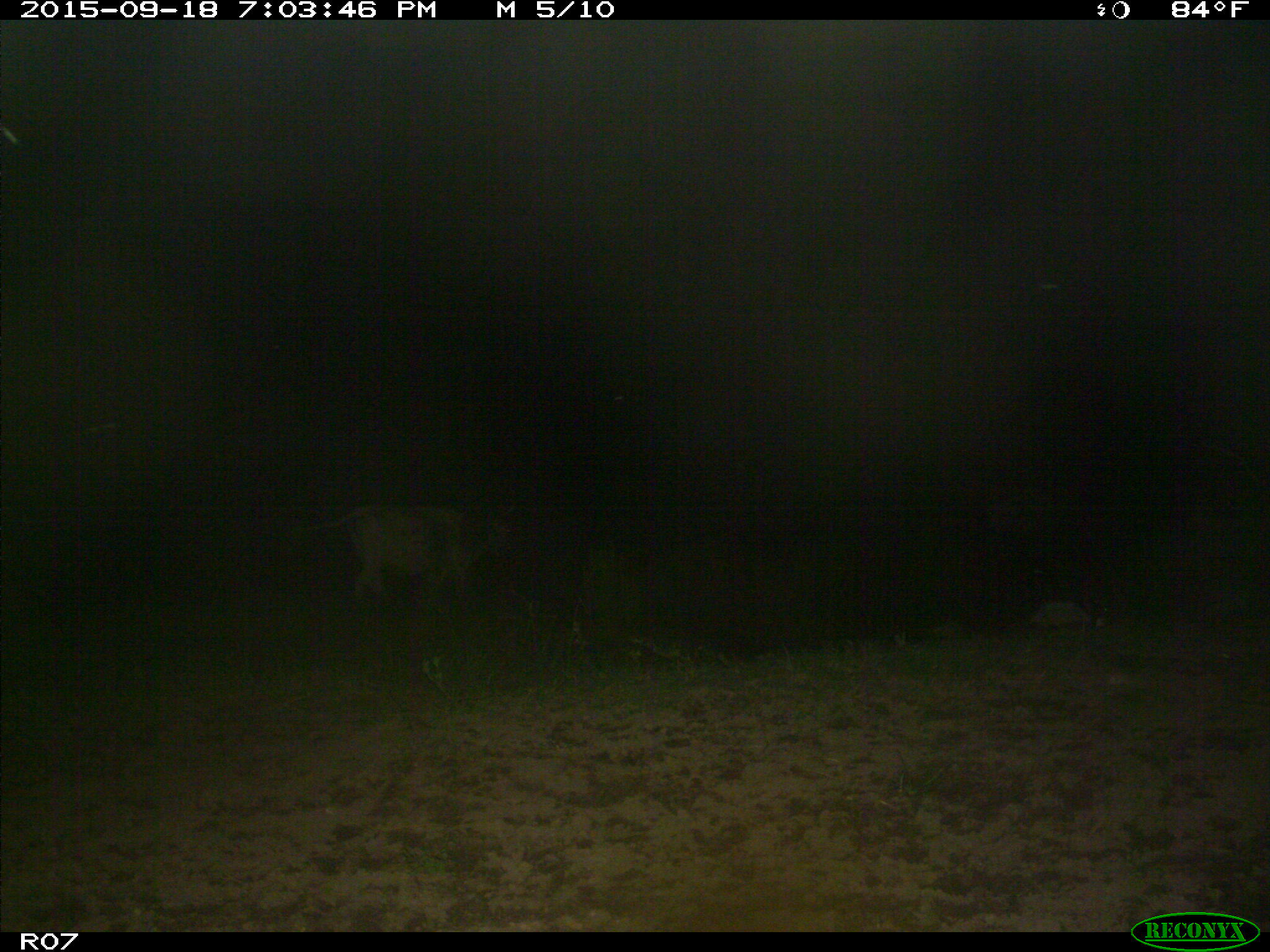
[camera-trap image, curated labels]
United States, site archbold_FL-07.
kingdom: Animalia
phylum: Chordata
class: Mammalia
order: Artiodactyla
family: Bovidae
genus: Bos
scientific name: Bos taurus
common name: domestic cow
Bos taurus (domestic cow).